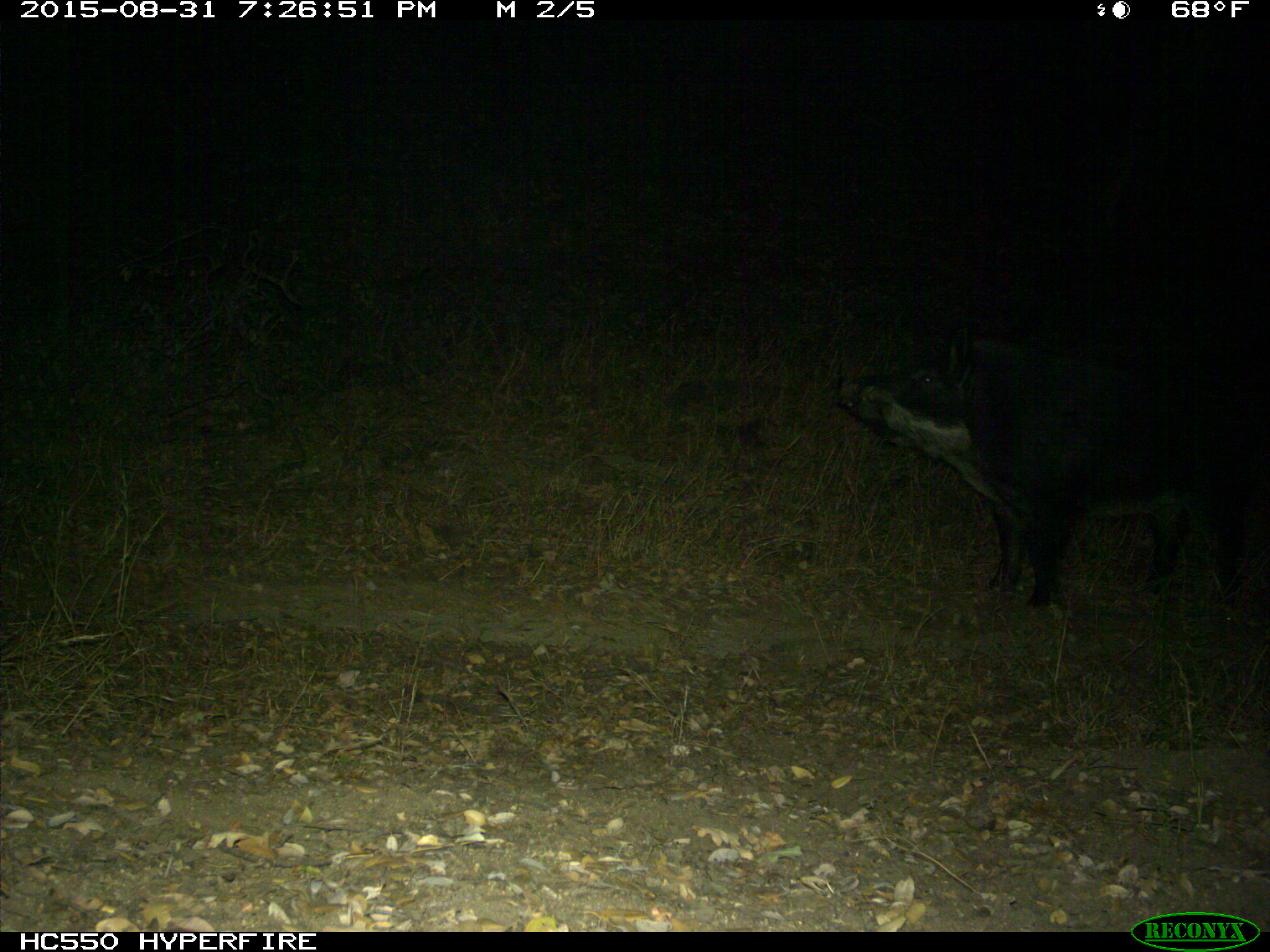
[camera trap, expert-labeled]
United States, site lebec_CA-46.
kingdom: Animalia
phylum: Chordata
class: Mammalia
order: Artiodactyla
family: Suidae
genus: Sus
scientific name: Sus scrofa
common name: wild boar